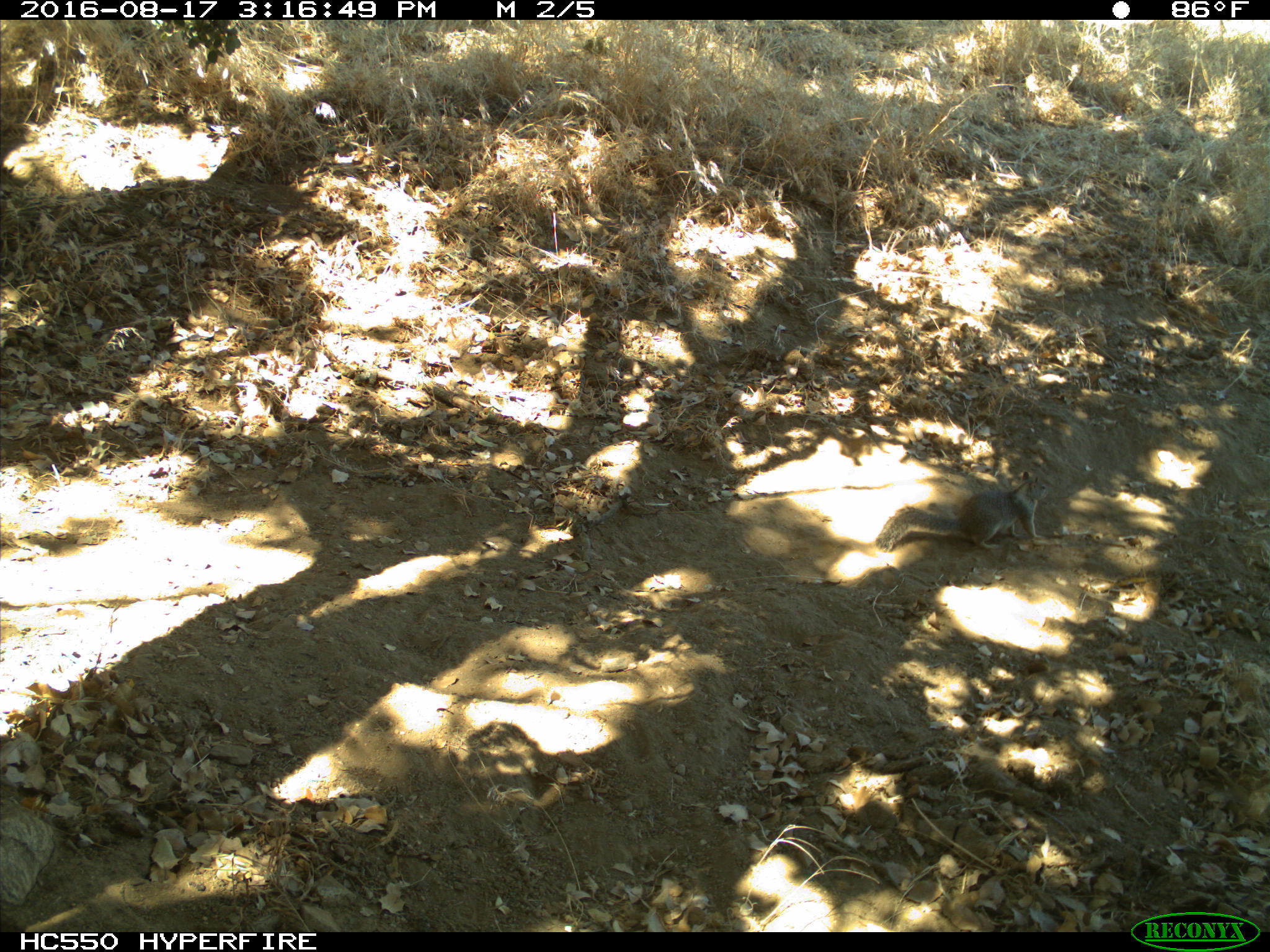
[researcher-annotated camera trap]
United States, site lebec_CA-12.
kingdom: Animalia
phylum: Chordata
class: Mammalia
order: Rodentia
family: Sciuridae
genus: Otospermophilus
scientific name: Otospermophilus beecheyi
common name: california ground squirrel